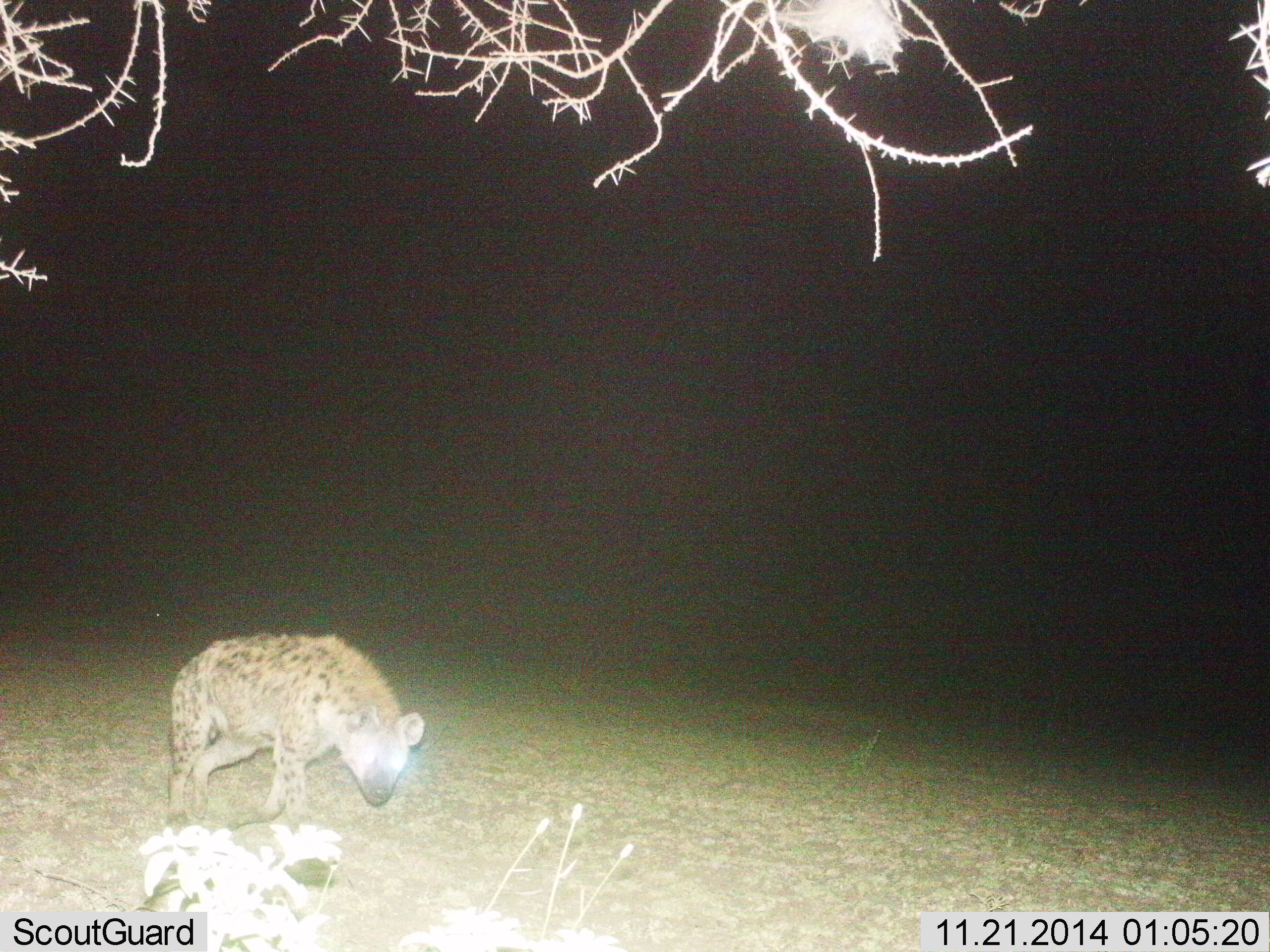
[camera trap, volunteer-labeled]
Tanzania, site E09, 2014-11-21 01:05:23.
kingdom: Animalia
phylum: Chordata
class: Mammalia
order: Carnivora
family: Hyaenidae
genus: Crocuta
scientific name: Crocuta crocuta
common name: spotted hyena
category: hyenaspotted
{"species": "hyenaspotted (spotted hyena) (Crocuta crocuta)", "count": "1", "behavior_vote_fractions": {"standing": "20%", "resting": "0%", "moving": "80%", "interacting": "0%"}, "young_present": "0%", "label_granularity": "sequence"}